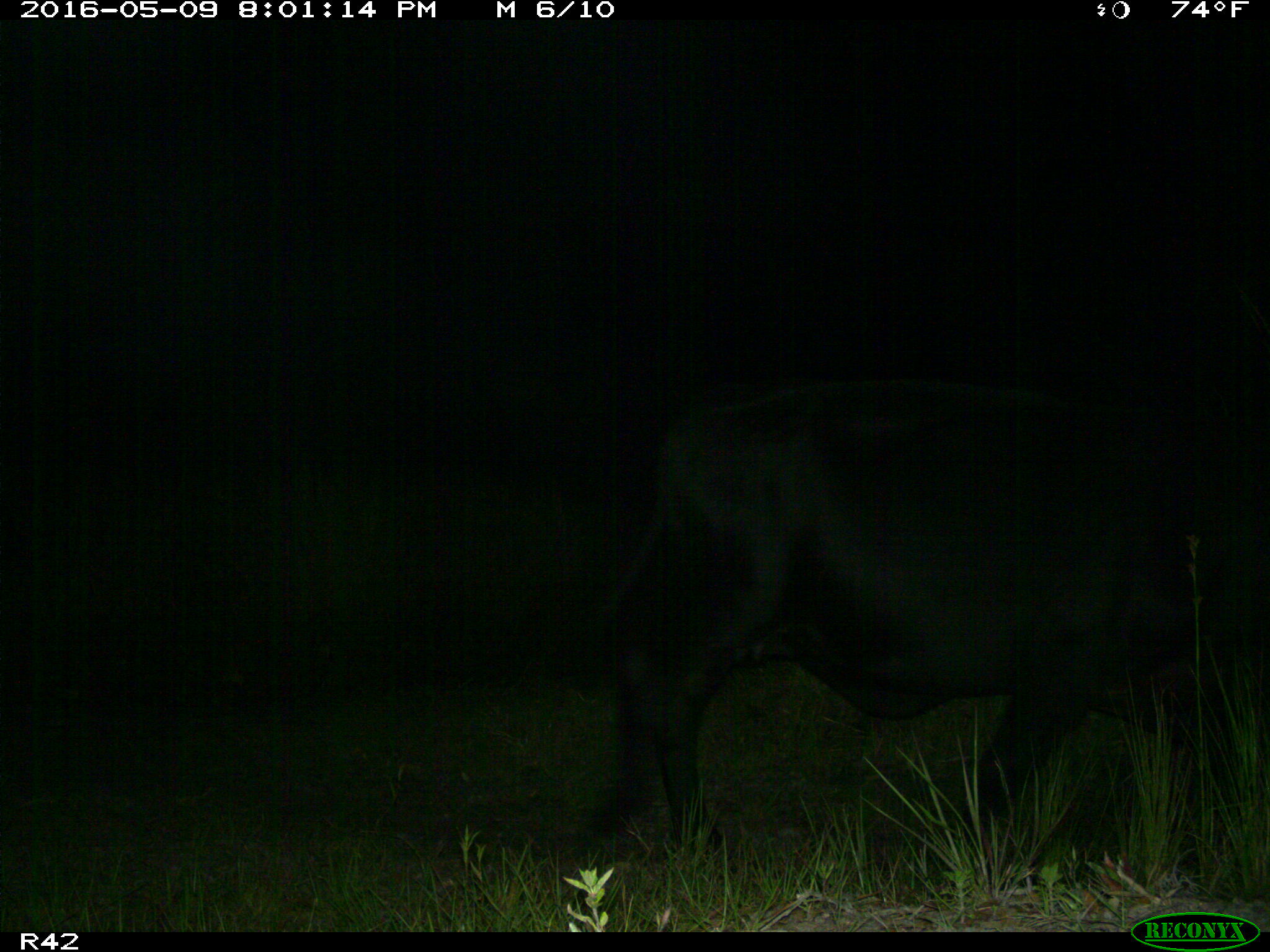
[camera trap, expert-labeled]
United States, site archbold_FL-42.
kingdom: Animalia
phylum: Chordata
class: Mammalia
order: Artiodactyla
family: Bovidae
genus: Bos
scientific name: Bos taurus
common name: domestic cow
Bos taurus (domestic cow).